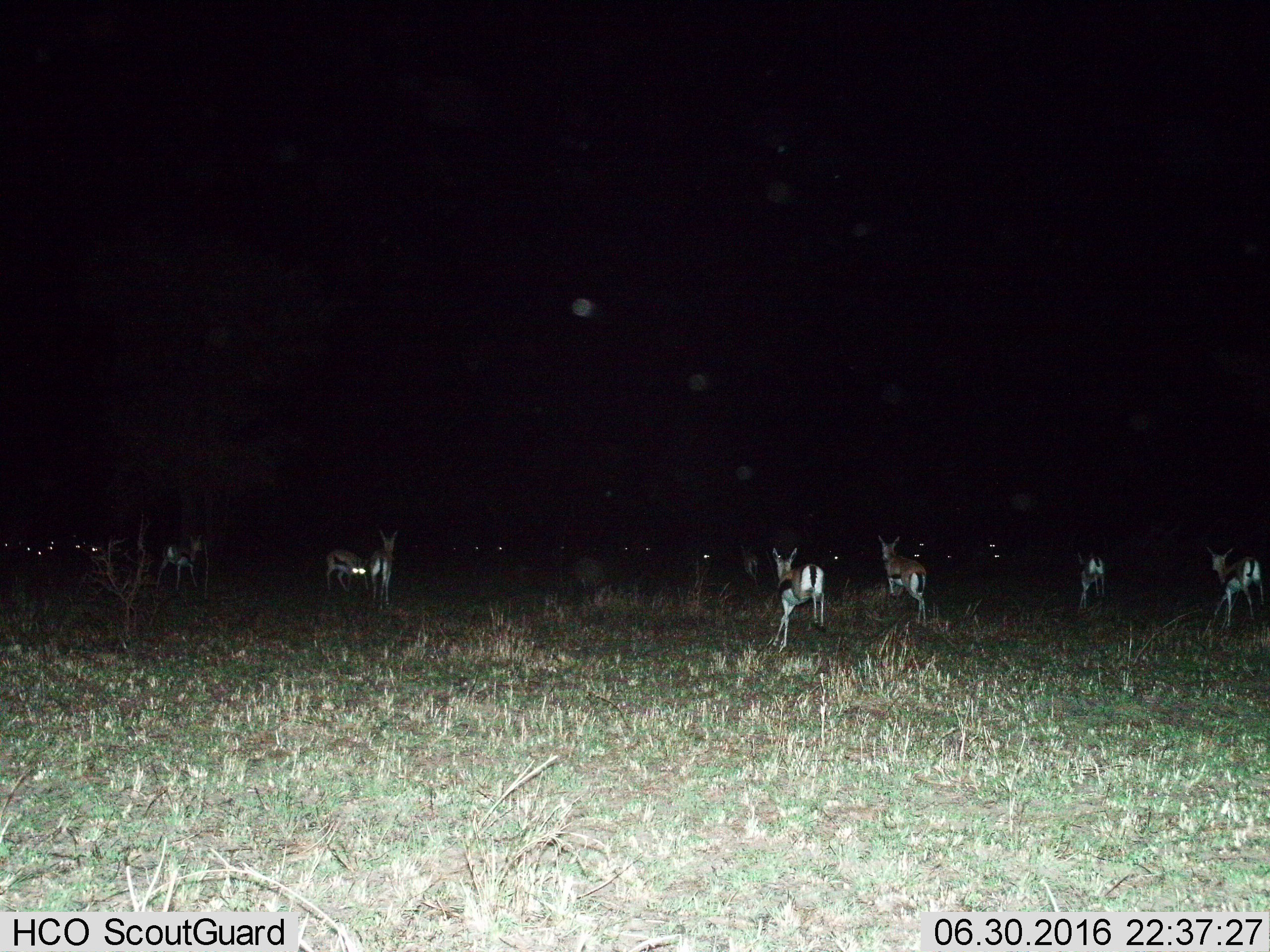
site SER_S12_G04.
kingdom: Animalia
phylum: Chordata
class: Mammalia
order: Artiodactyla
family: Bovidae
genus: Eudorcas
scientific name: Eudorcas thomsonii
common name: thomson's gazelle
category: gazellethomsons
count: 11-50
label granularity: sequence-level